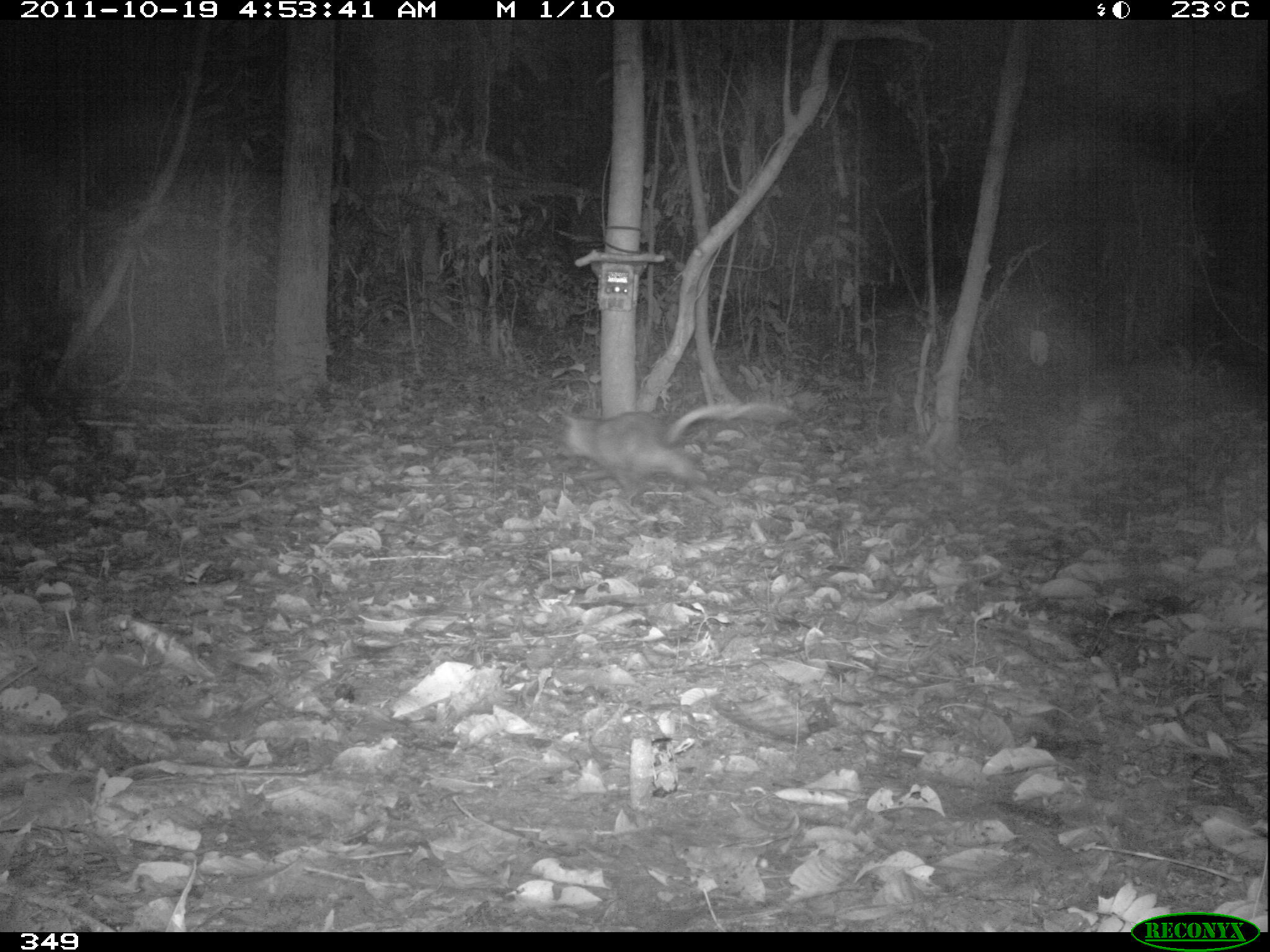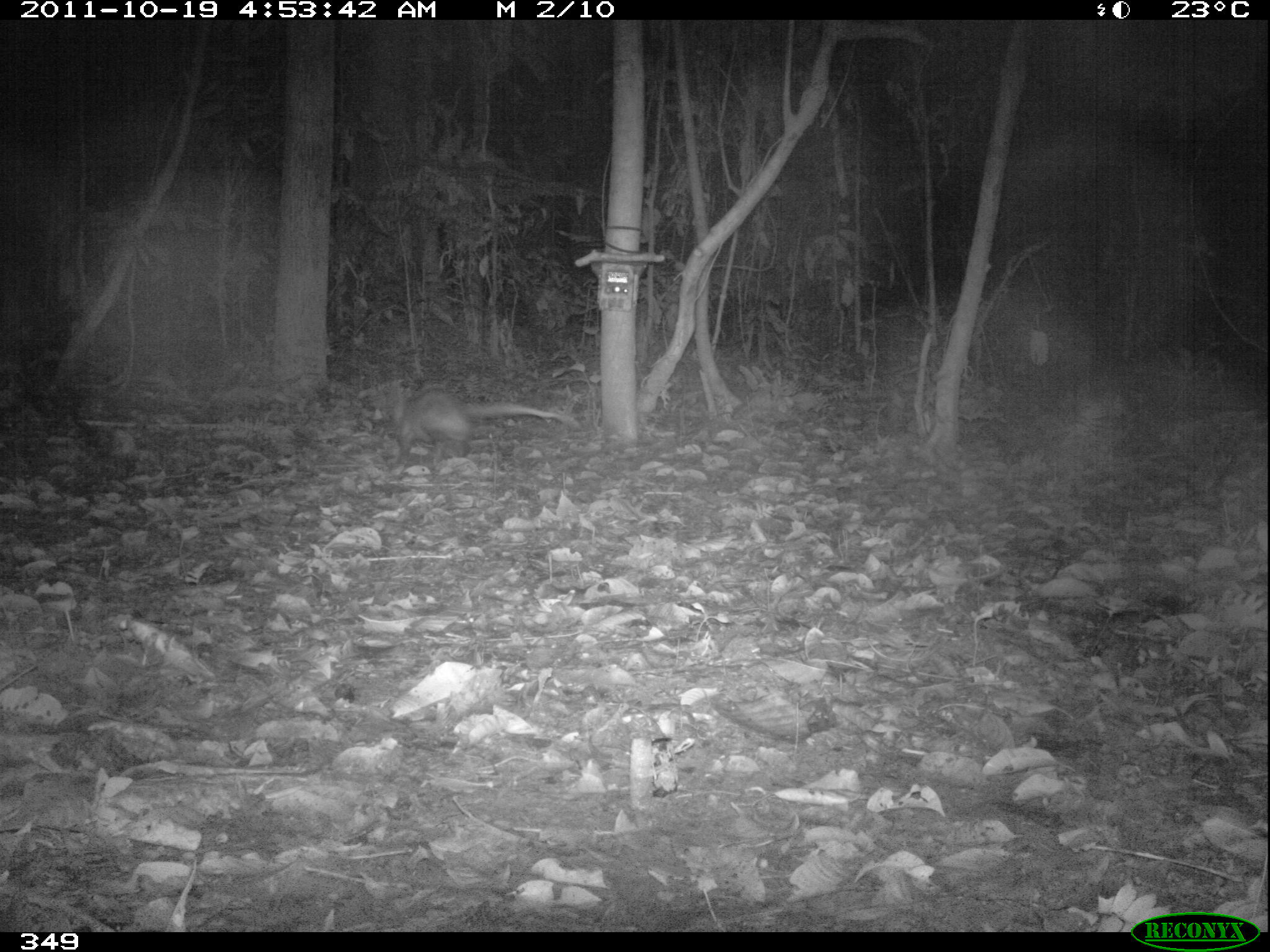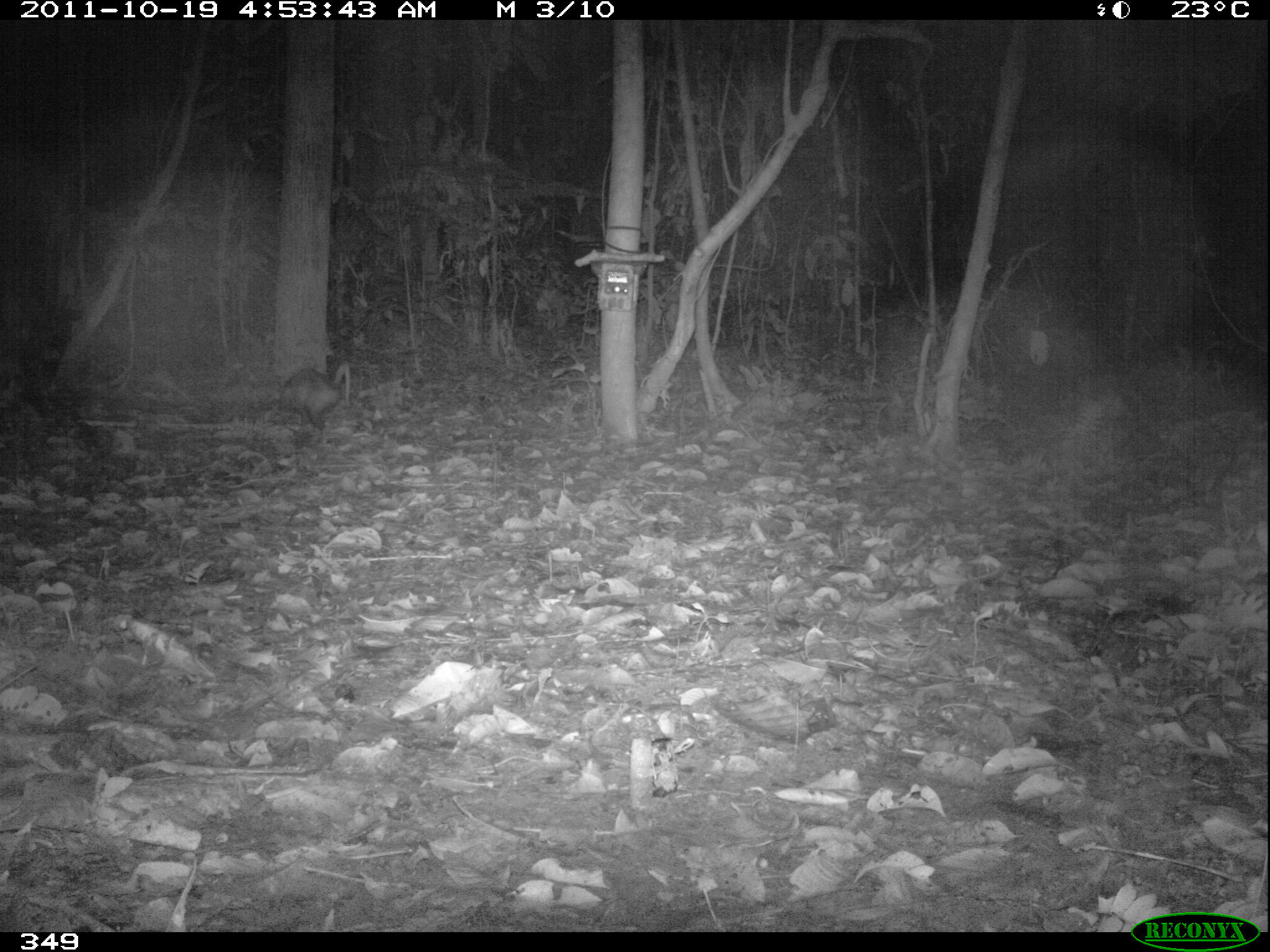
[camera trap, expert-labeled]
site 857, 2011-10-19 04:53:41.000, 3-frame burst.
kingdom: Animalia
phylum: Chordata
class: Mammalia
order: Didelphimorphia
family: Didelphidae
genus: Didelphis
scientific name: Didelphis marsupialis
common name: southern opossum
Didelphis marsupialis (southern opossum).